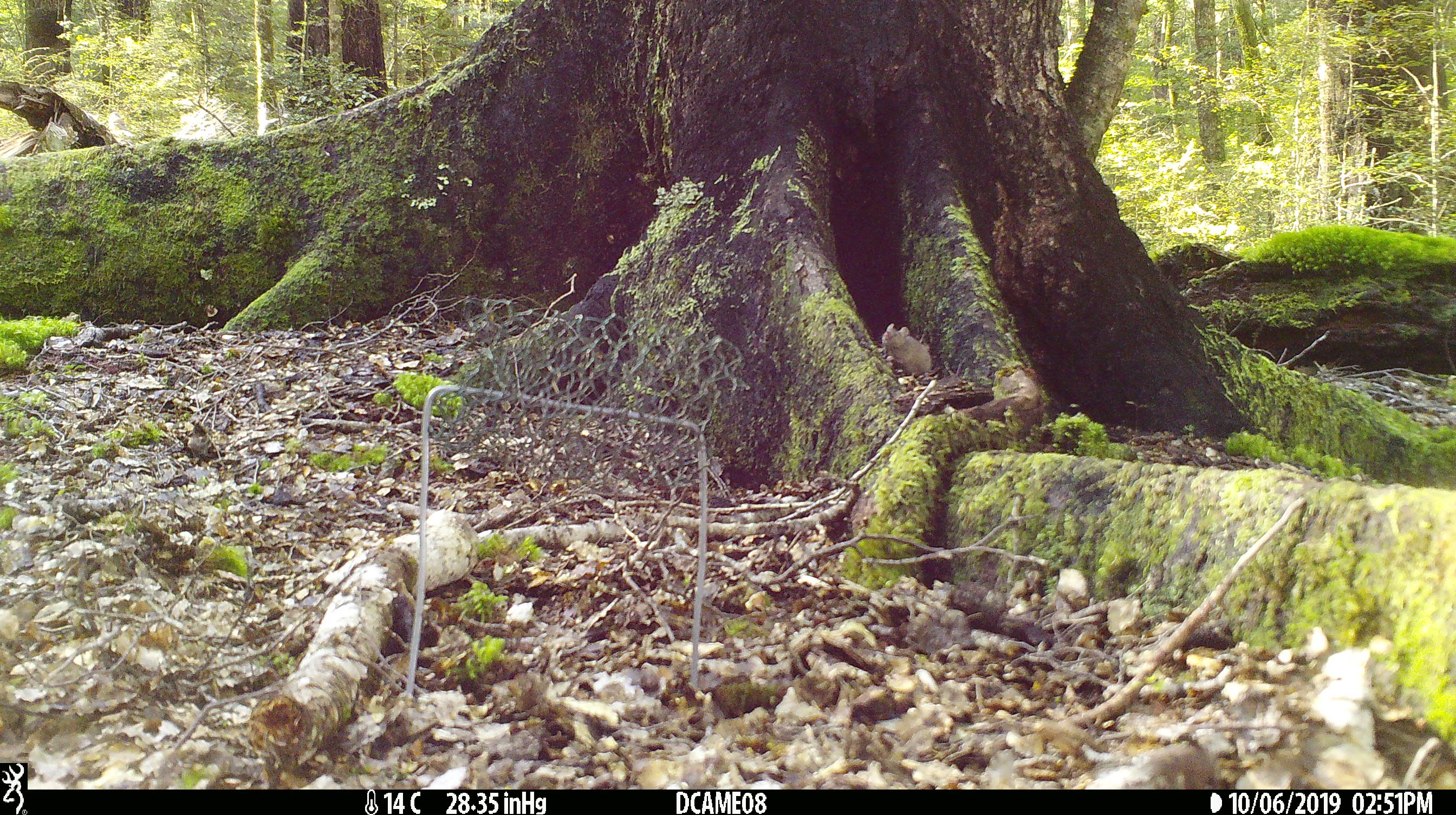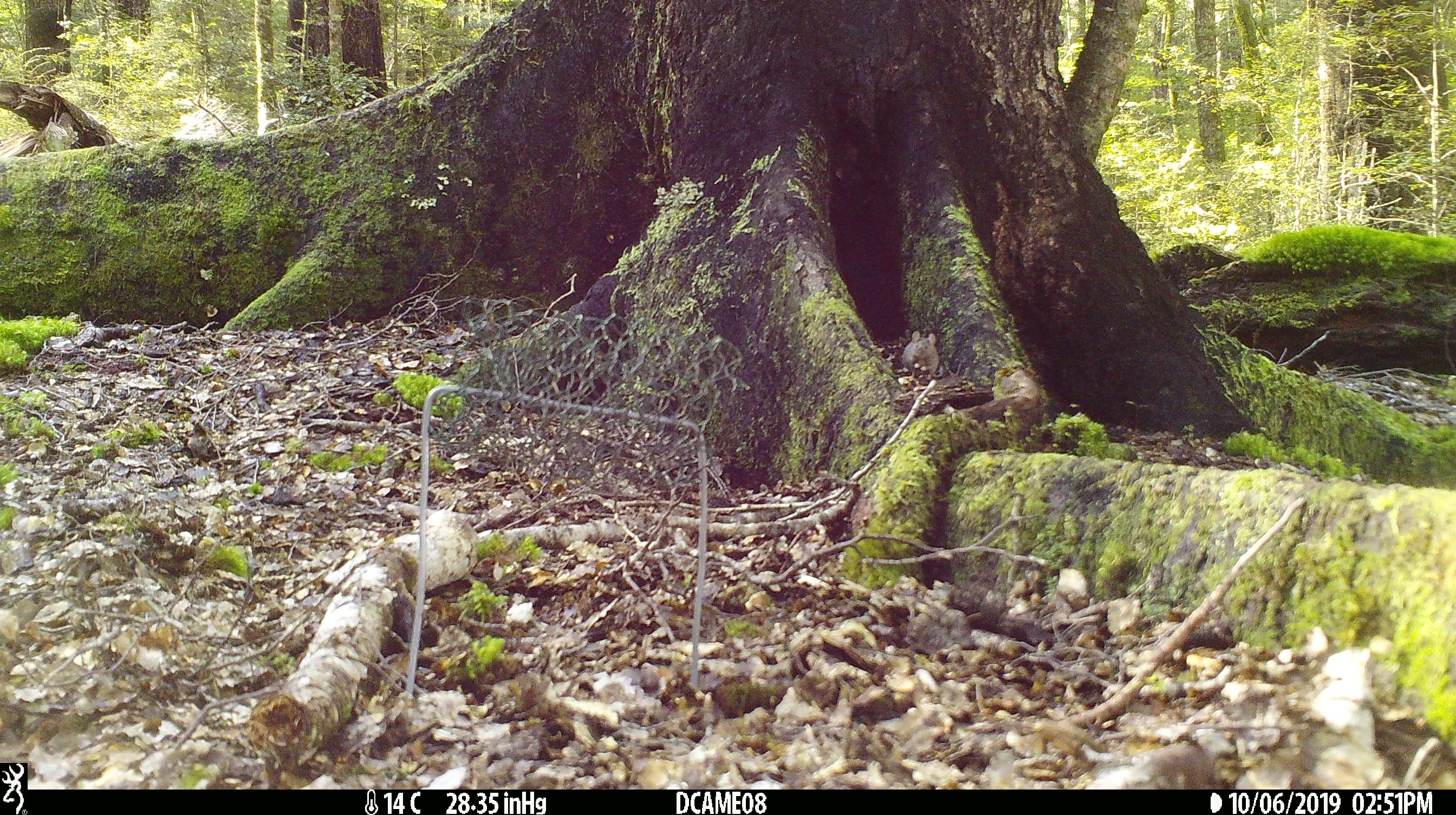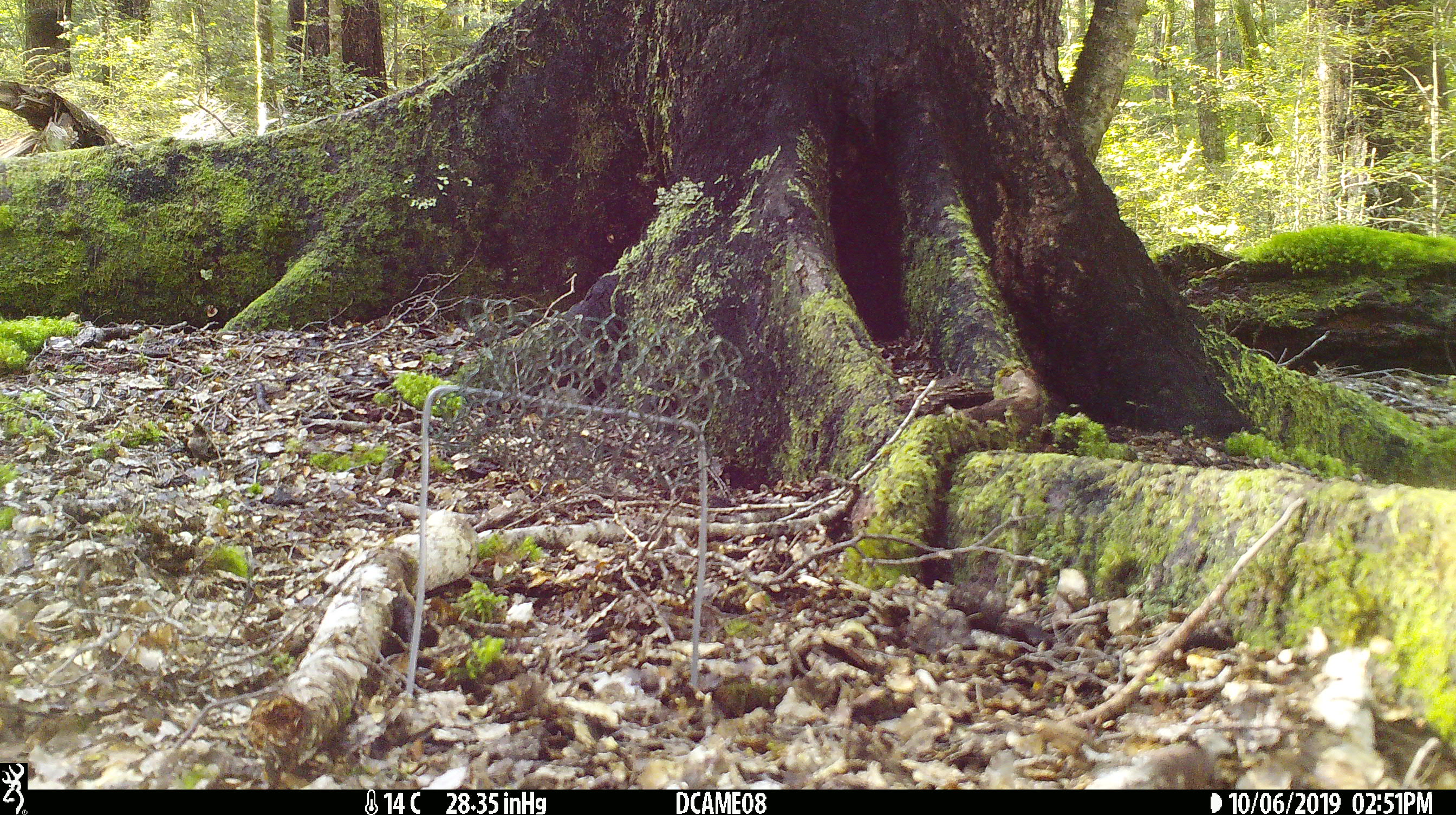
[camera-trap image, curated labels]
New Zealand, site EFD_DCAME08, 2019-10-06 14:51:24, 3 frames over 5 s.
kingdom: Animalia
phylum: Chordata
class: Mammalia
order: Rodentia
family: Muridae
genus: Mus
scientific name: Mus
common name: mouse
Mouse (Mus).